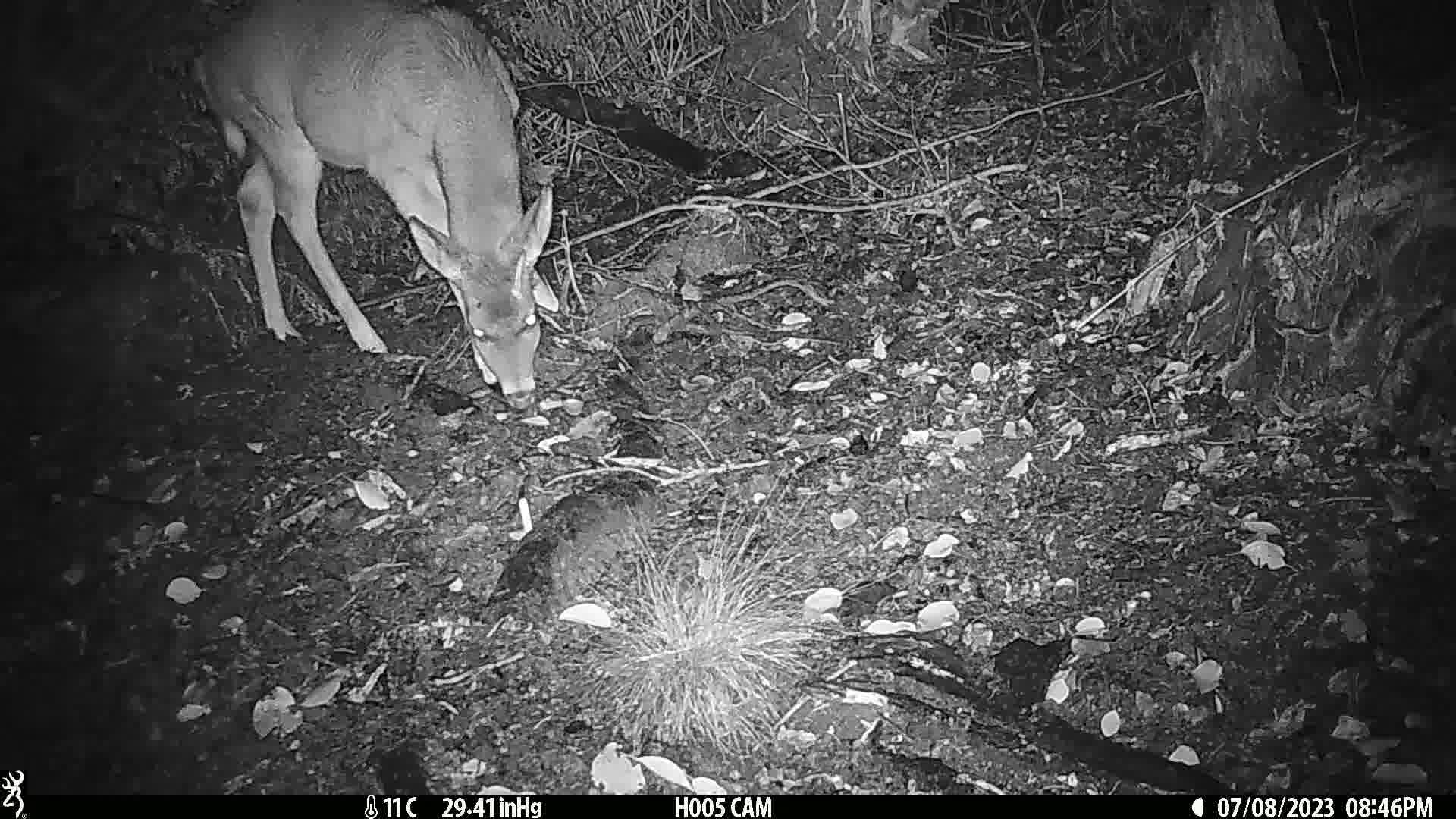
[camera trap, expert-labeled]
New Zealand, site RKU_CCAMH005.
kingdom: Animalia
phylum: Chordata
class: Mammalia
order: Artiodactyla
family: Cervidae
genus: Odocoileus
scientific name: Odocoileus virginianus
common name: white-tailed deer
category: white tailed deer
White tailed deer (white-tailed deer) (Odocoileus virginianus).